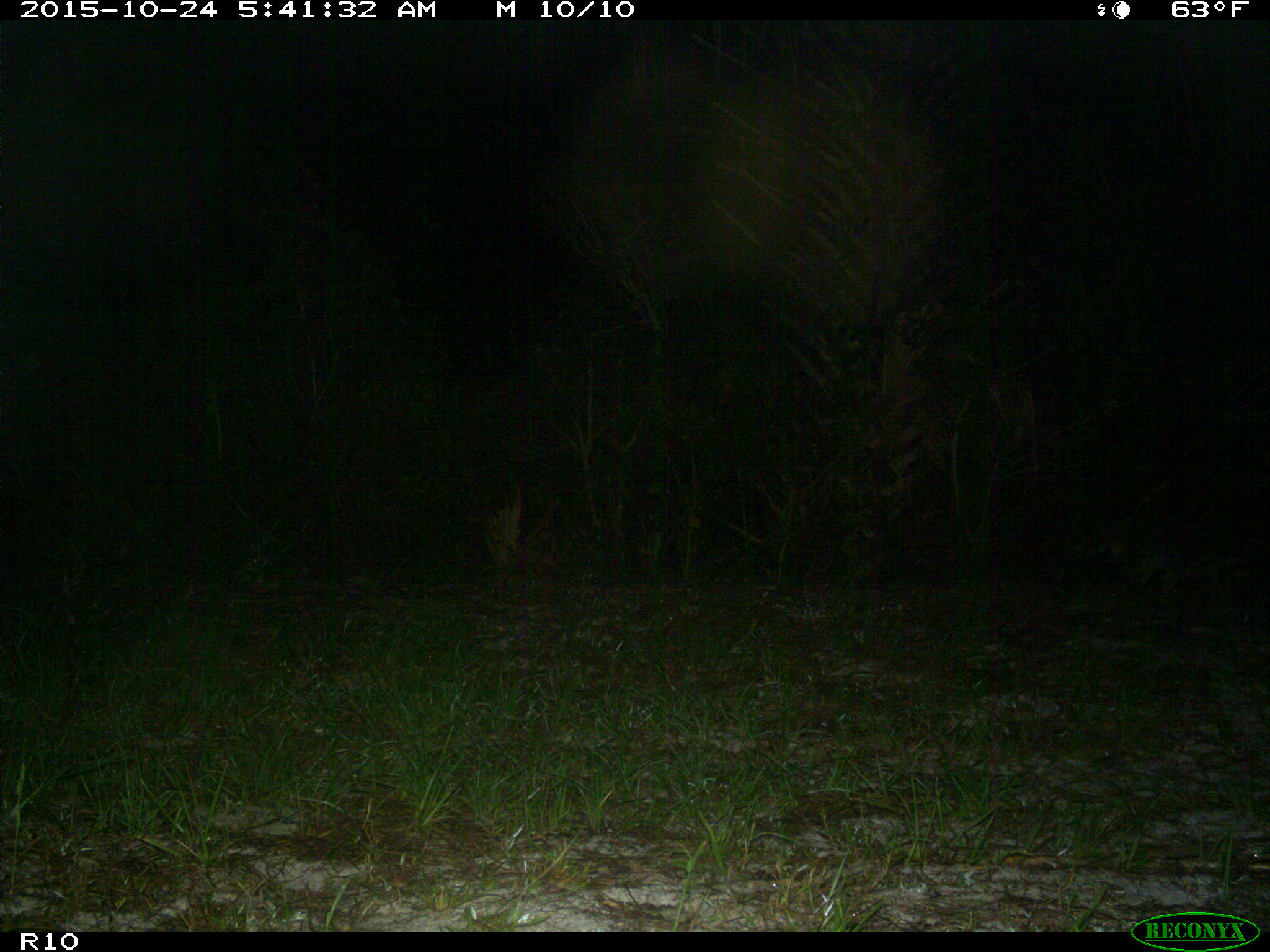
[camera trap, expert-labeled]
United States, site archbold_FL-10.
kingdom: Animalia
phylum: Chordata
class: Mammalia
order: Carnivora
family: Procyonidae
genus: Procyon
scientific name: Procyon lotor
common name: common raccoon